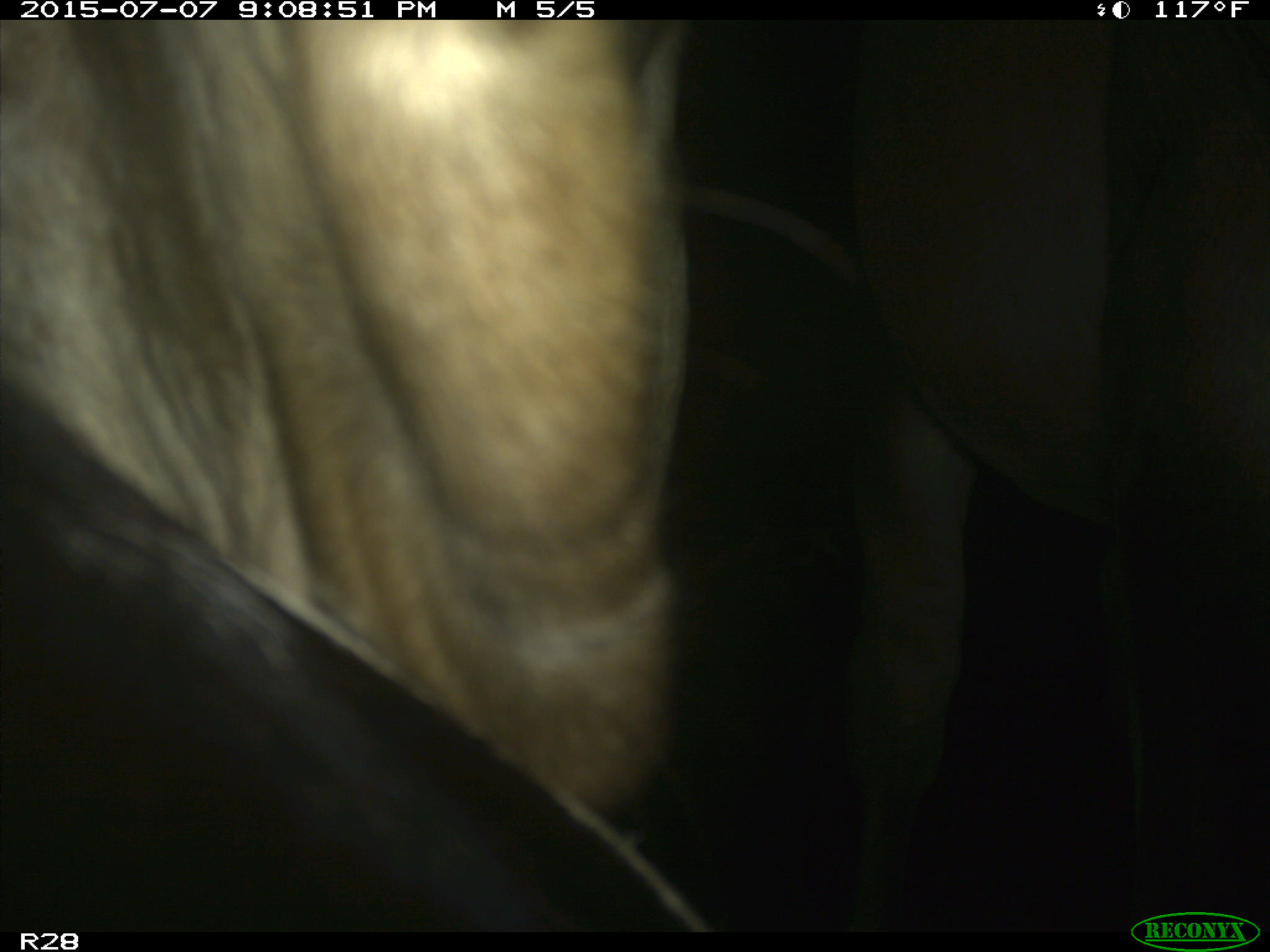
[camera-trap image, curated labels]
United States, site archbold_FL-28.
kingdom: Animalia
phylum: Chordata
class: Mammalia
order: Artiodactyla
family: Bovidae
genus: Bos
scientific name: Bos taurus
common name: domestic cow